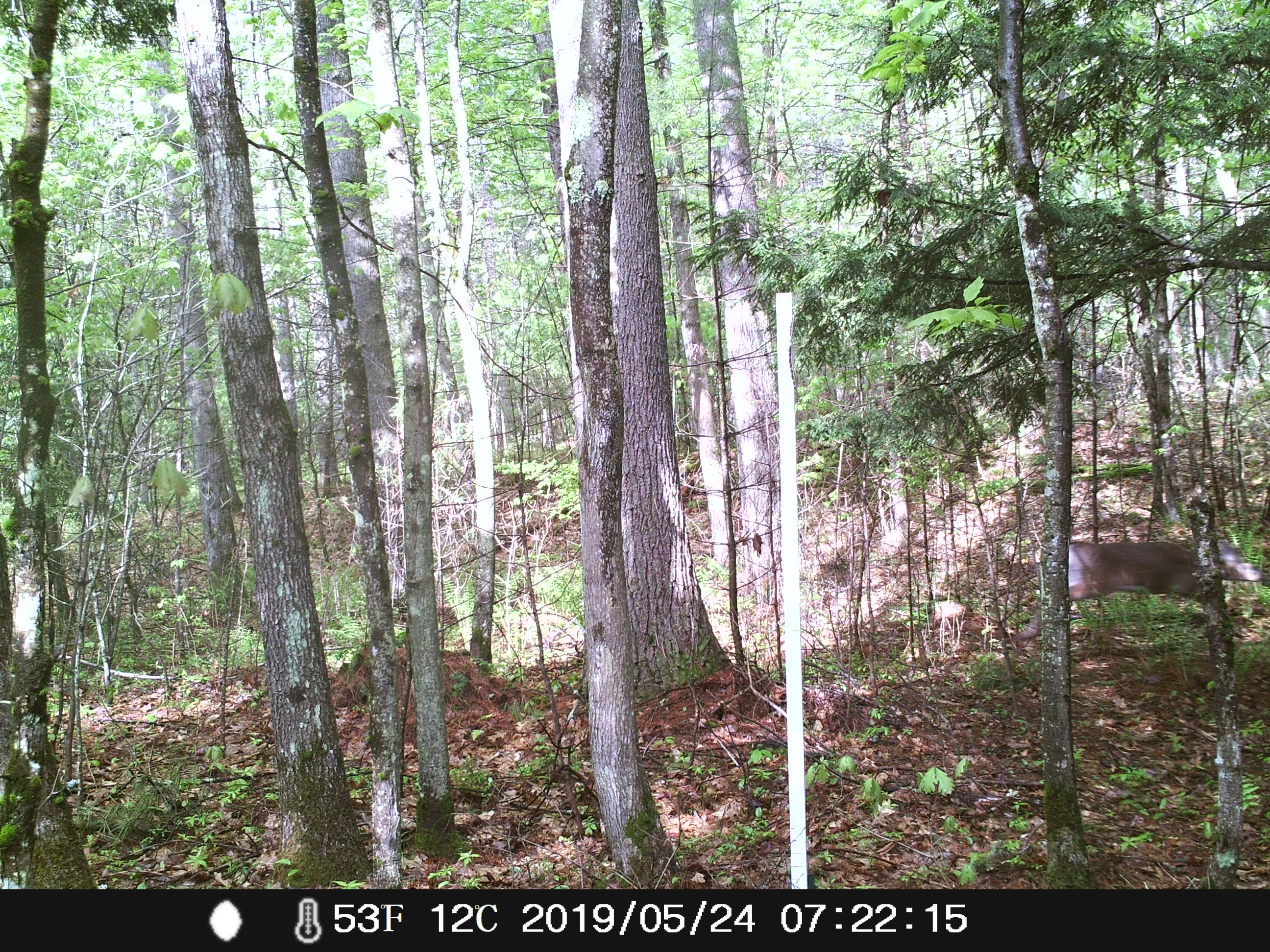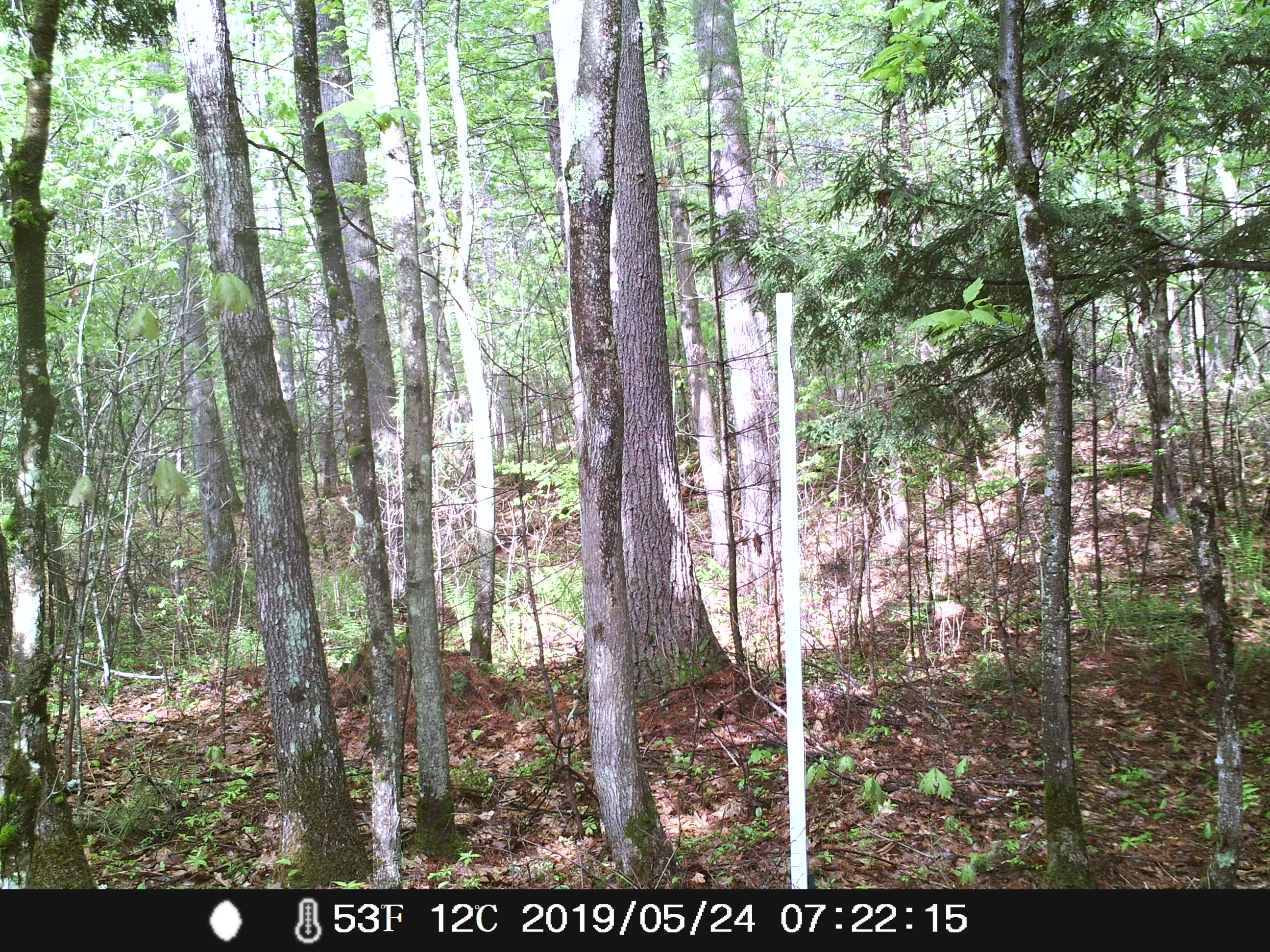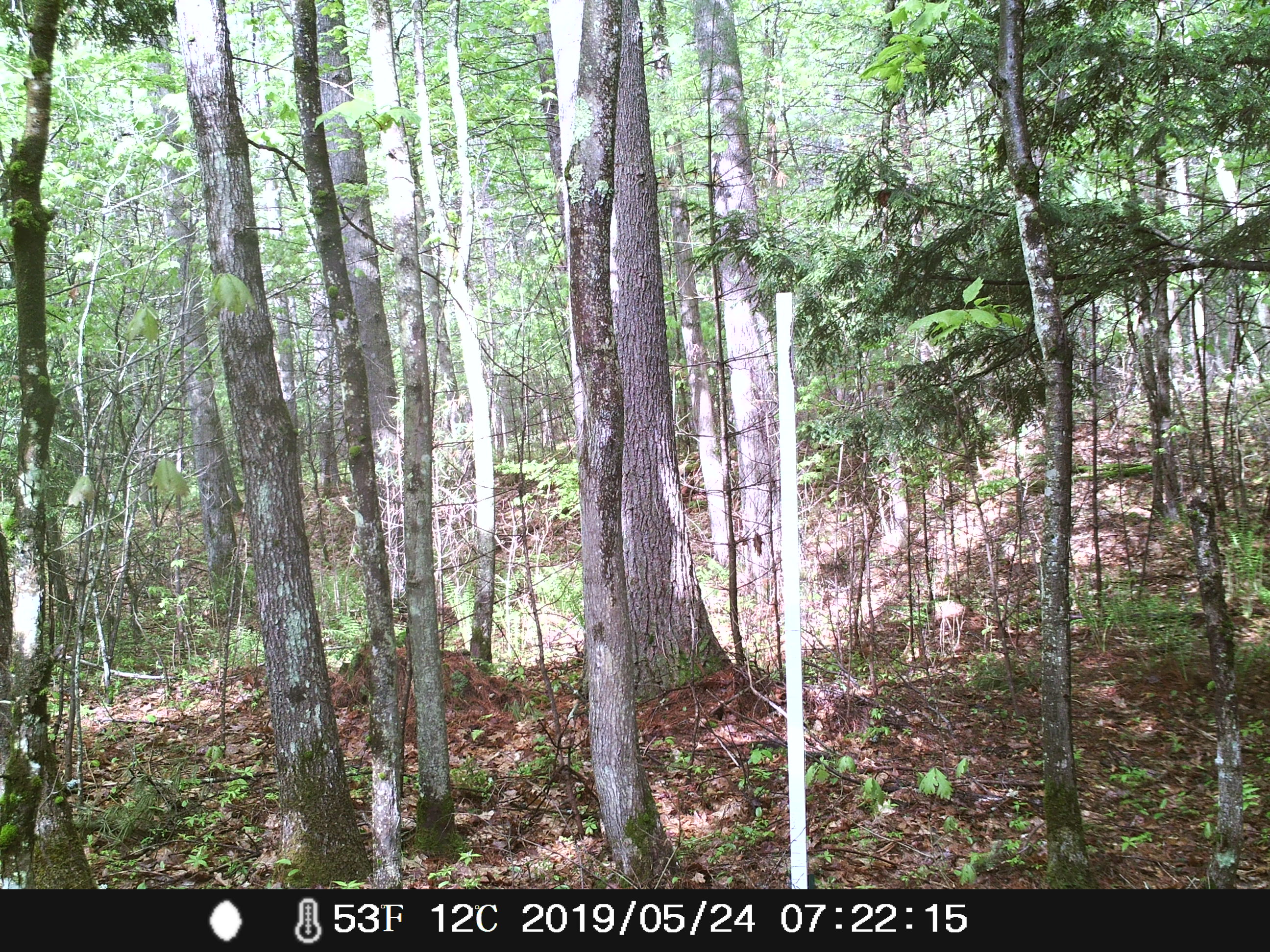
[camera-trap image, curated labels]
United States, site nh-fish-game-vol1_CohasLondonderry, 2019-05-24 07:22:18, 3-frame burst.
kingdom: Animalia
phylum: Chordata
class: Mammalia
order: Artiodactyla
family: Cervidae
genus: Odocoileus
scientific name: Odocoileus virginianus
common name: white-tailed deer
White-tailed deer (Odocoileus virginianus).